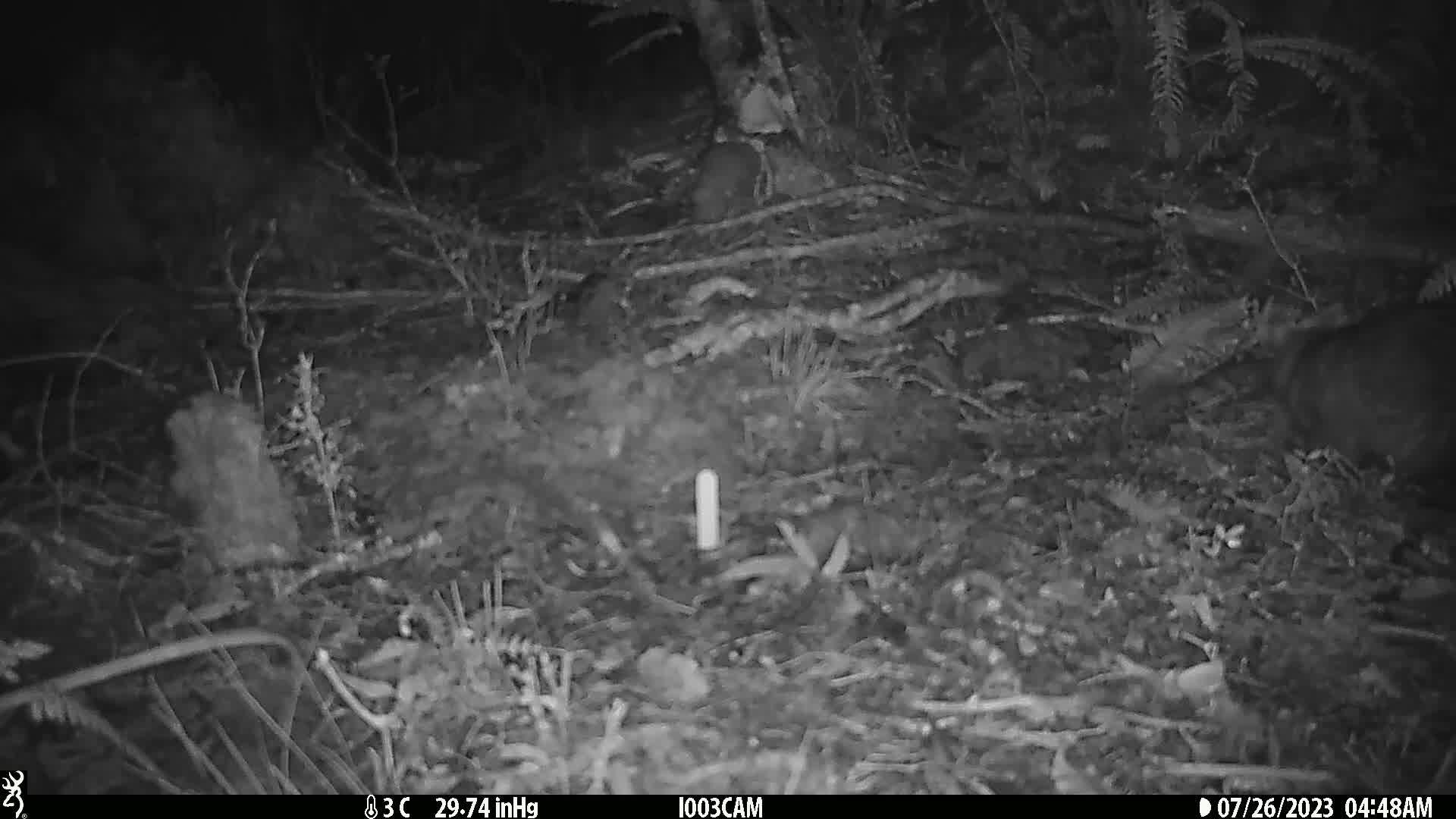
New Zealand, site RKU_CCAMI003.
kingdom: Animalia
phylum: Chordata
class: Mammalia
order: Diprotodontia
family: Phalangeridae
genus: Trichosurus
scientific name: Trichosurus vulpecula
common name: common brushtail possum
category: possum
Possum (common brushtail possum) (Trichosurus vulpecula).